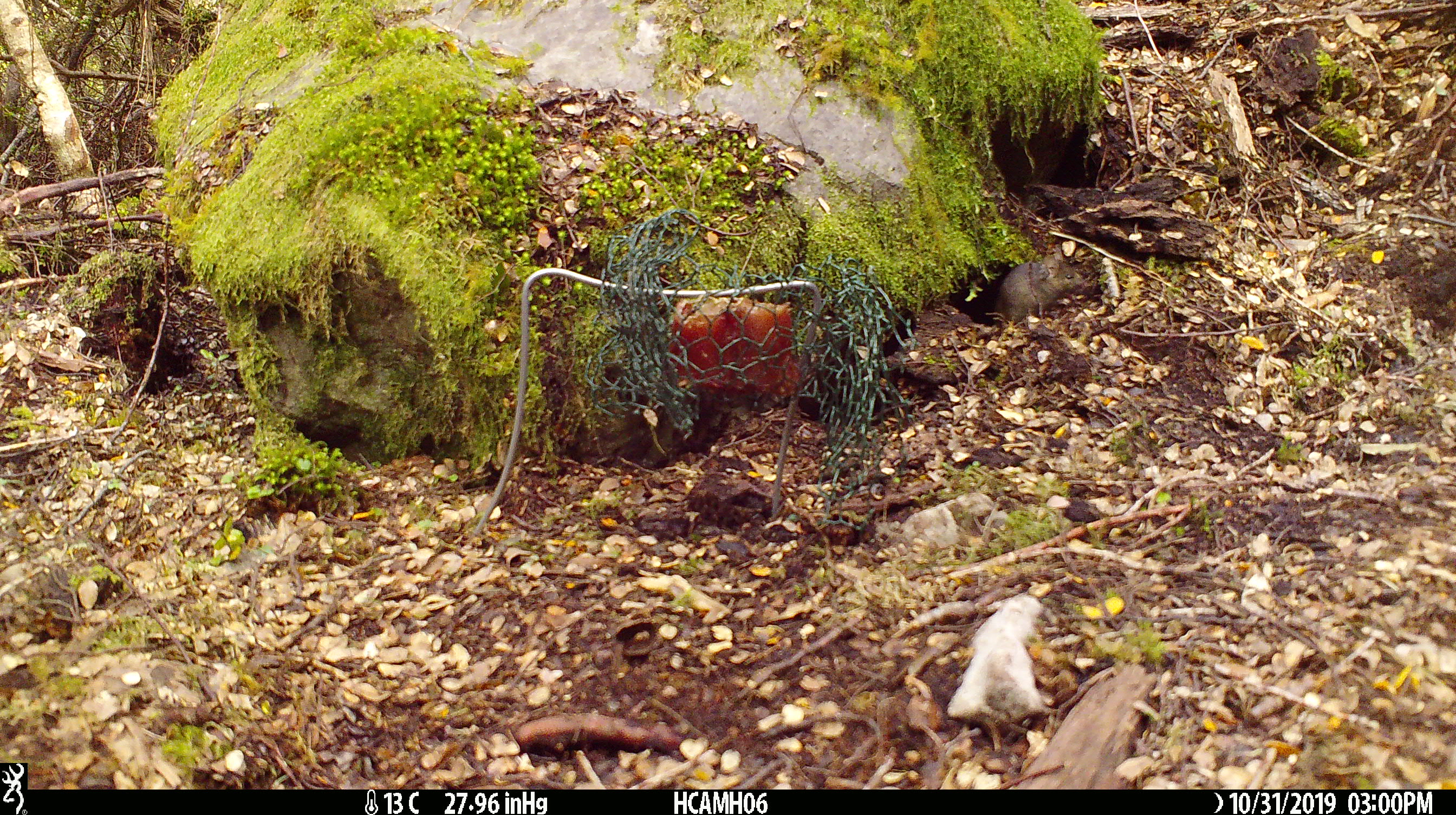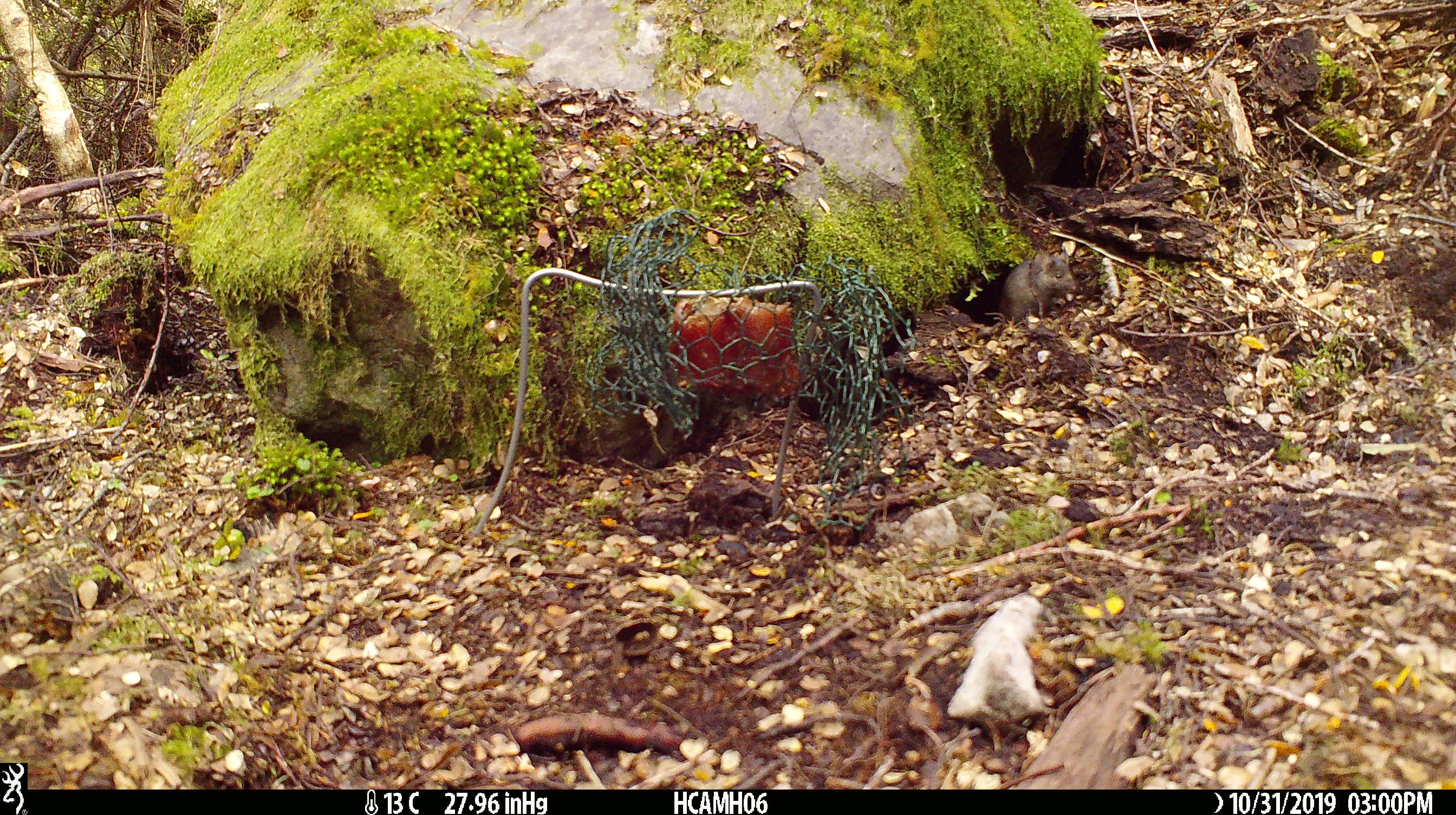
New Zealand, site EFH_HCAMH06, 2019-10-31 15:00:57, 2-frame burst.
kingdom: Animalia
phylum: Chordata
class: Mammalia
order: Rodentia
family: Muridae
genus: Mus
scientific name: Mus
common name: mouse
Mouse (Mus).